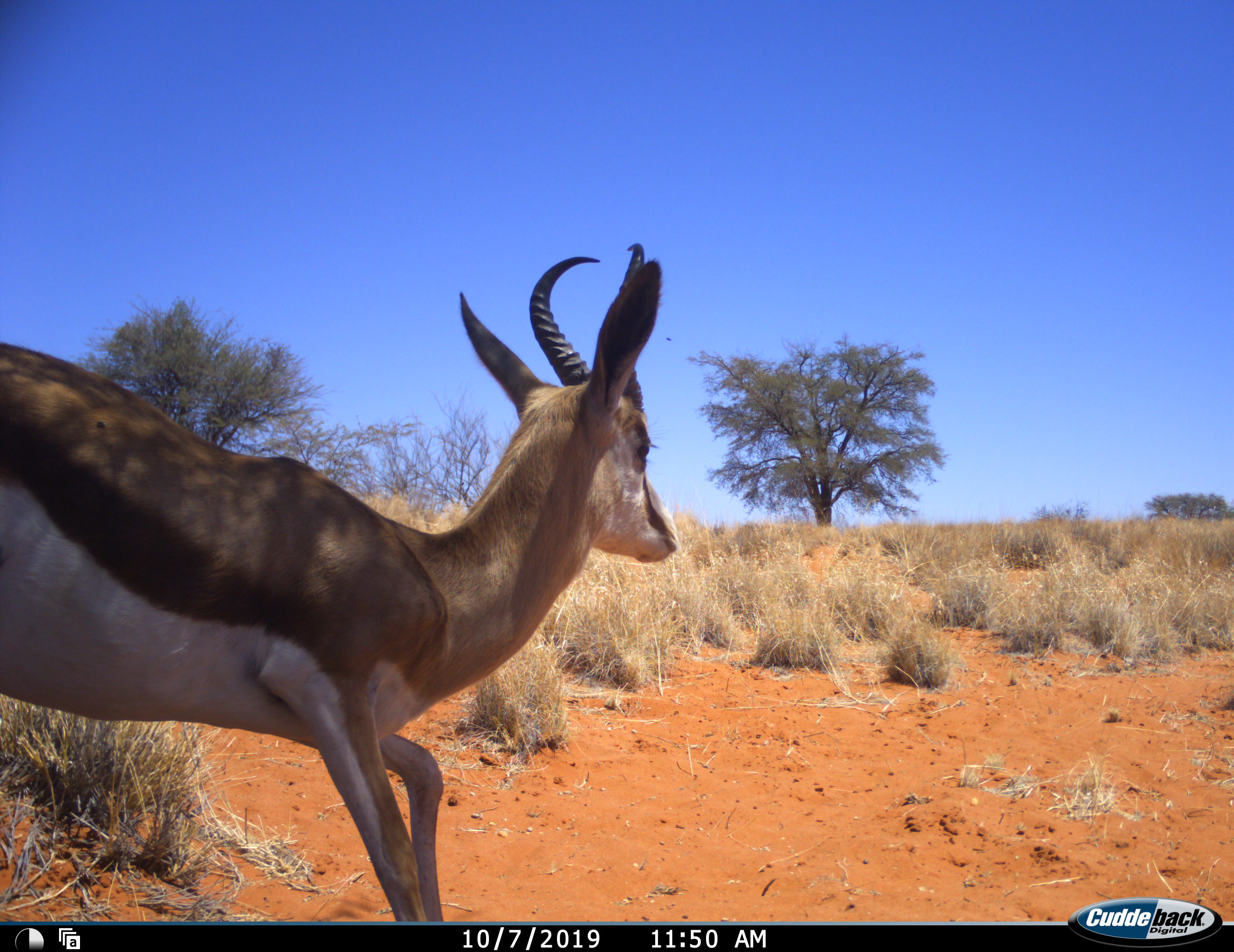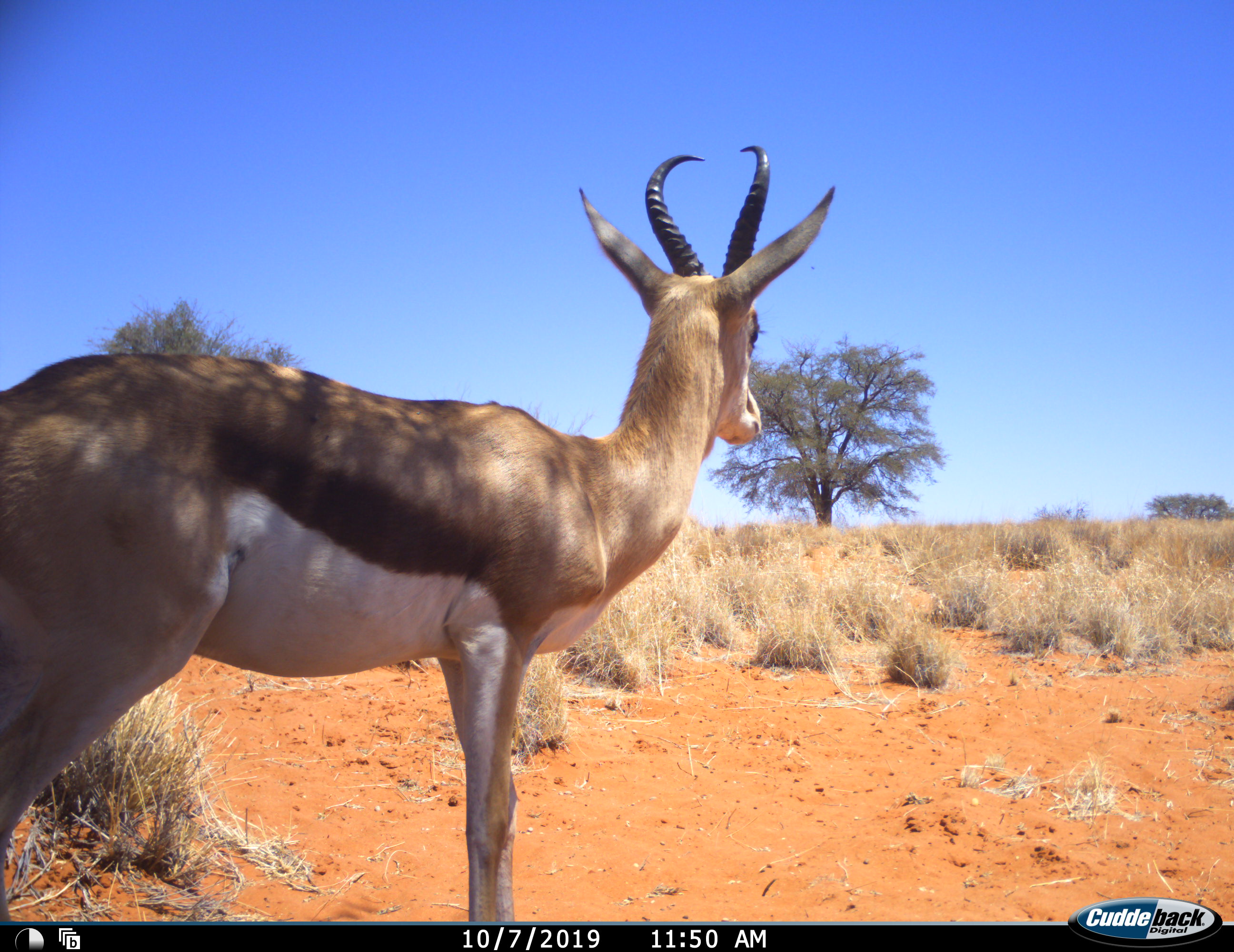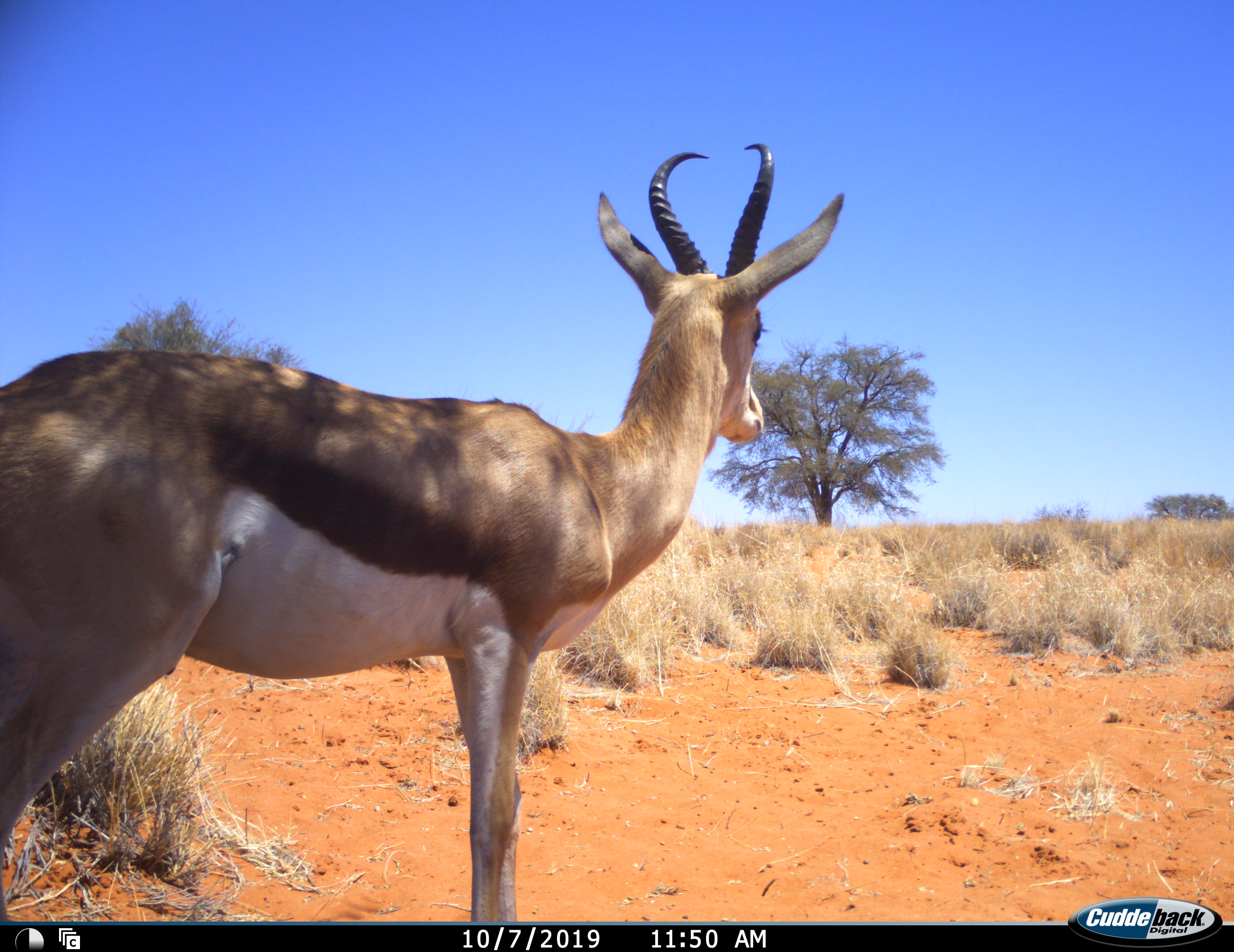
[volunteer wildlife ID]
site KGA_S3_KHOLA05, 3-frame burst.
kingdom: Animalia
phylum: Chordata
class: Mammalia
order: Artiodactyla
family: Bovidae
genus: Antidorcas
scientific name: Antidorcas marsupialis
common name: springbok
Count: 1.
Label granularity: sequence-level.